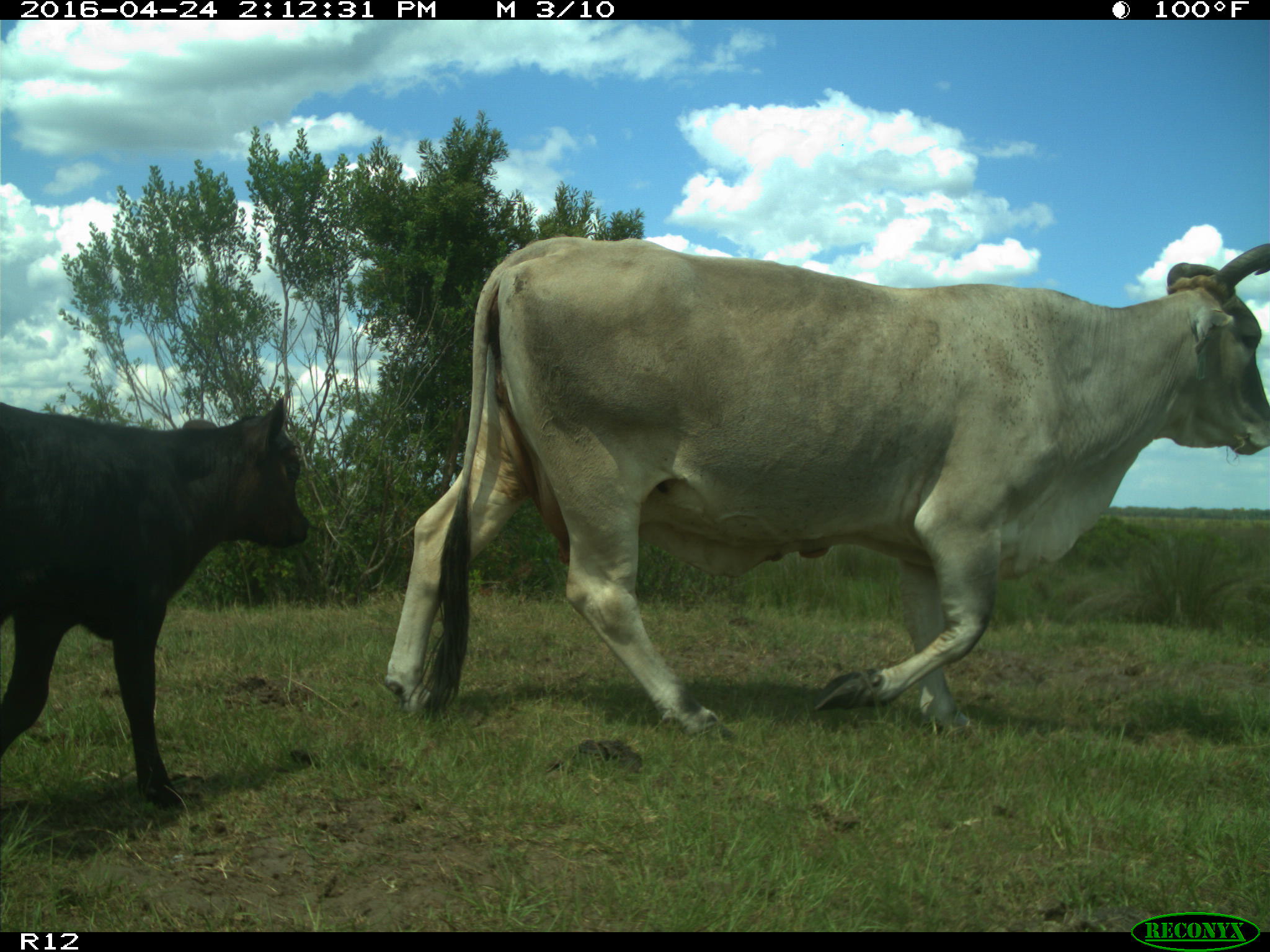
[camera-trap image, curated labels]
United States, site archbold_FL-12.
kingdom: Animalia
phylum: Chordata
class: Mammalia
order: Artiodactyla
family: Bovidae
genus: Bos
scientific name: Bos taurus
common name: domestic cow